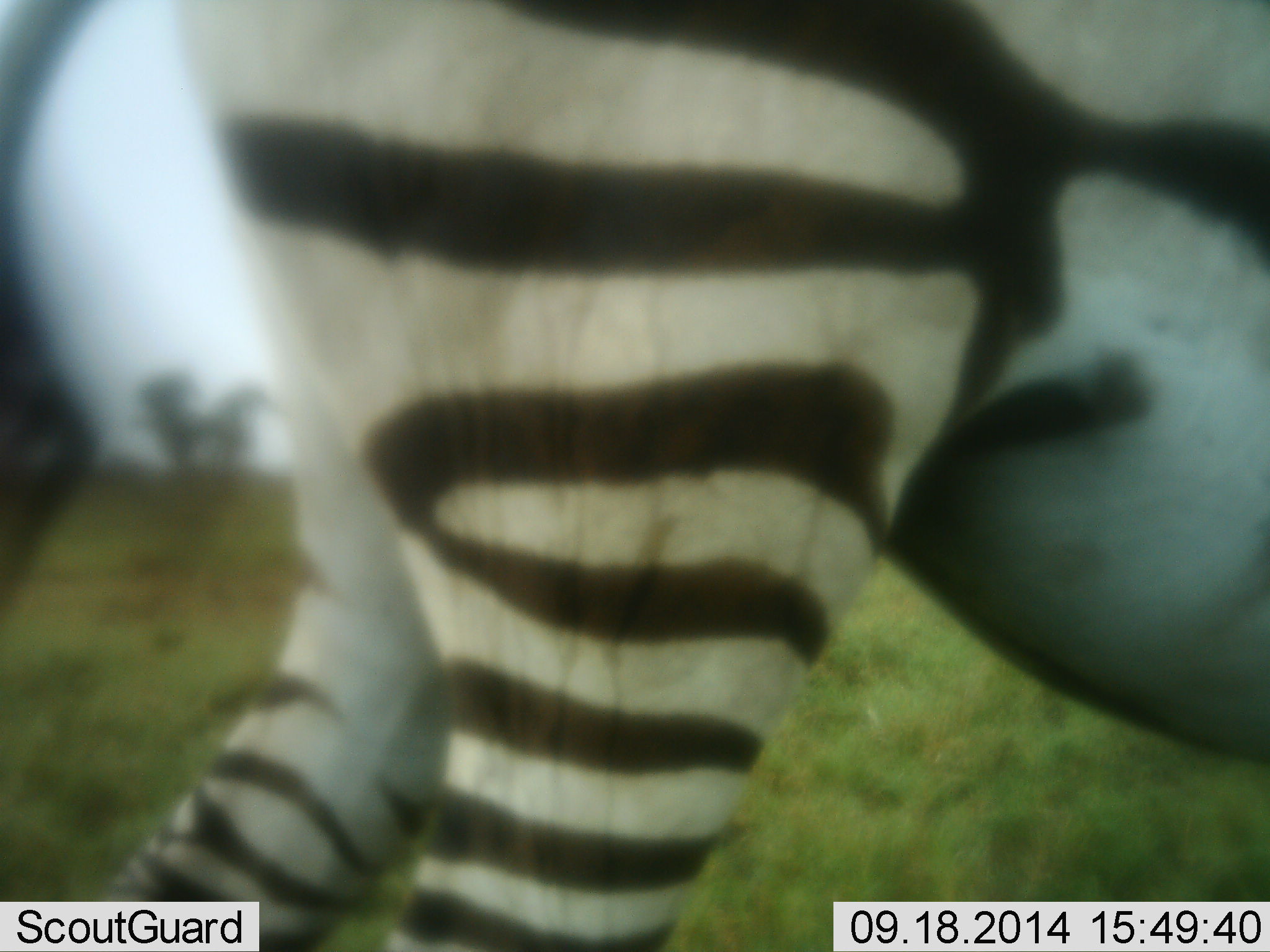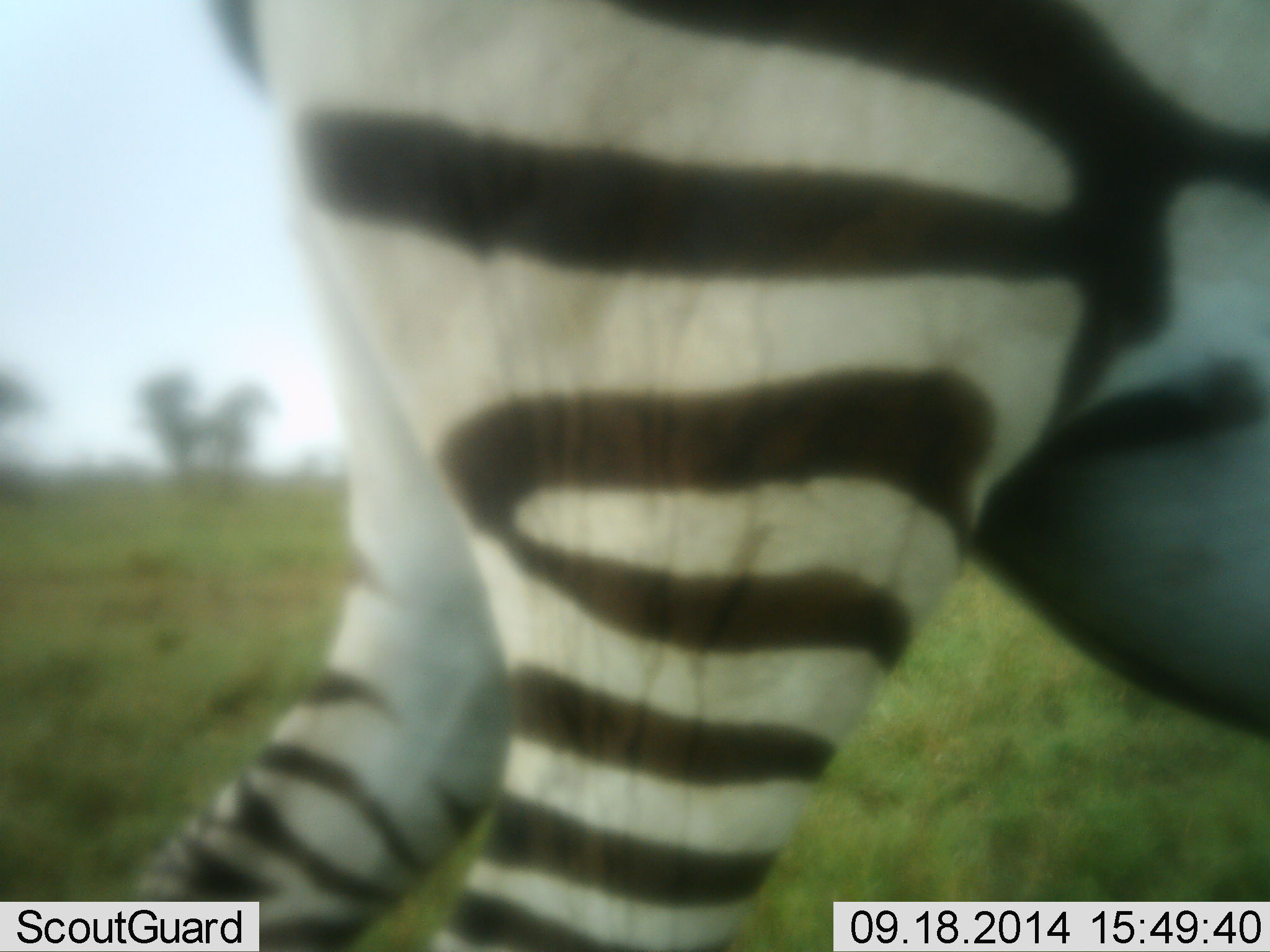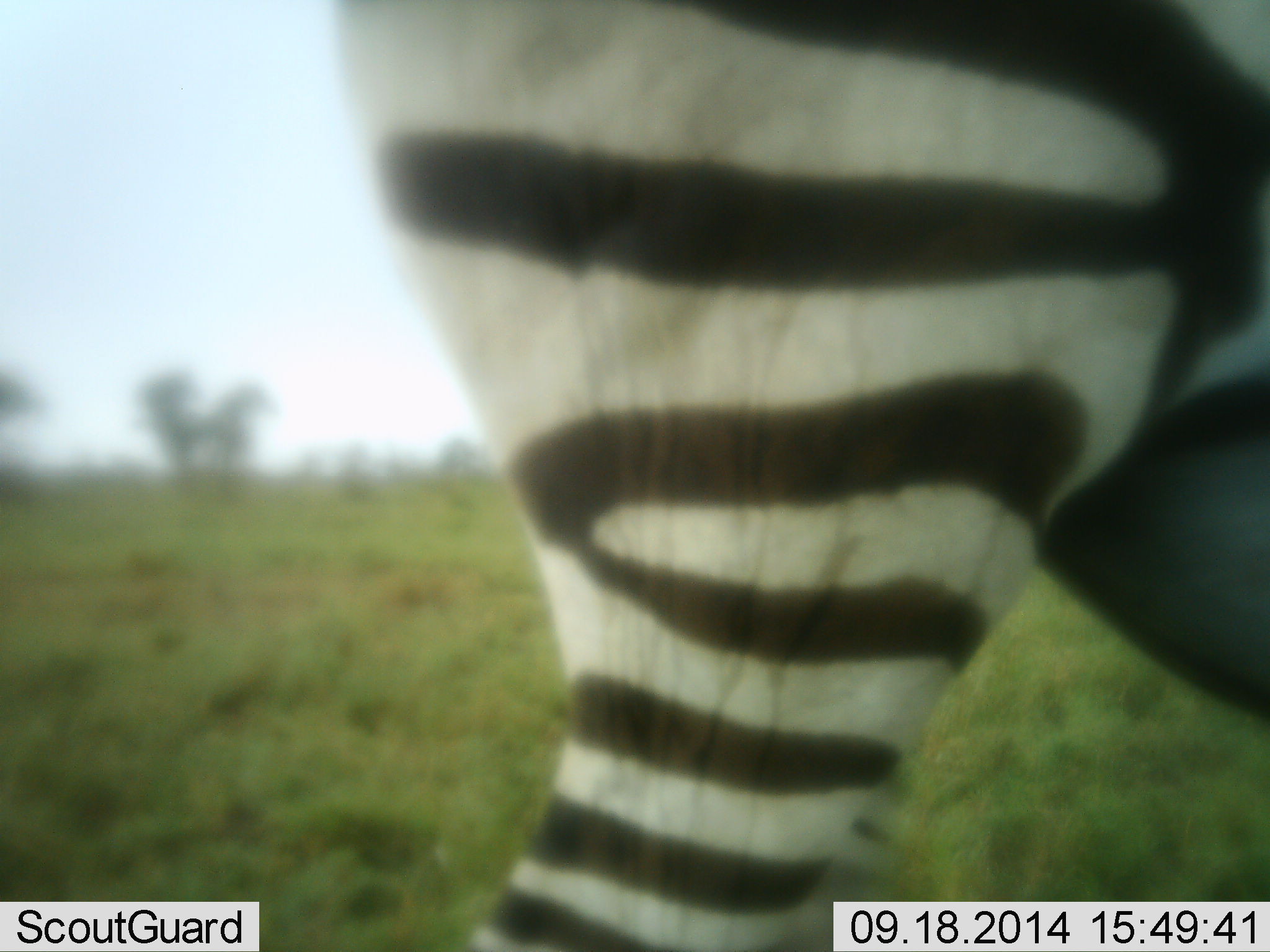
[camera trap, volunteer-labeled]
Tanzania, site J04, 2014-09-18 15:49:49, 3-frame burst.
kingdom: Animalia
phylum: Chordata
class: Mammalia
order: Perissodactyla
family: Equidae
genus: Equus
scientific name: Equus quagga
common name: plains zebra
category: zebra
Zebra (plains zebra) (Equus quagga), count 1. Behavior (volunteer vote fractions): standing 20%, resting 0%, moving 80%, interacting 0%. Young present (vote fraction): 0%. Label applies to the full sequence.